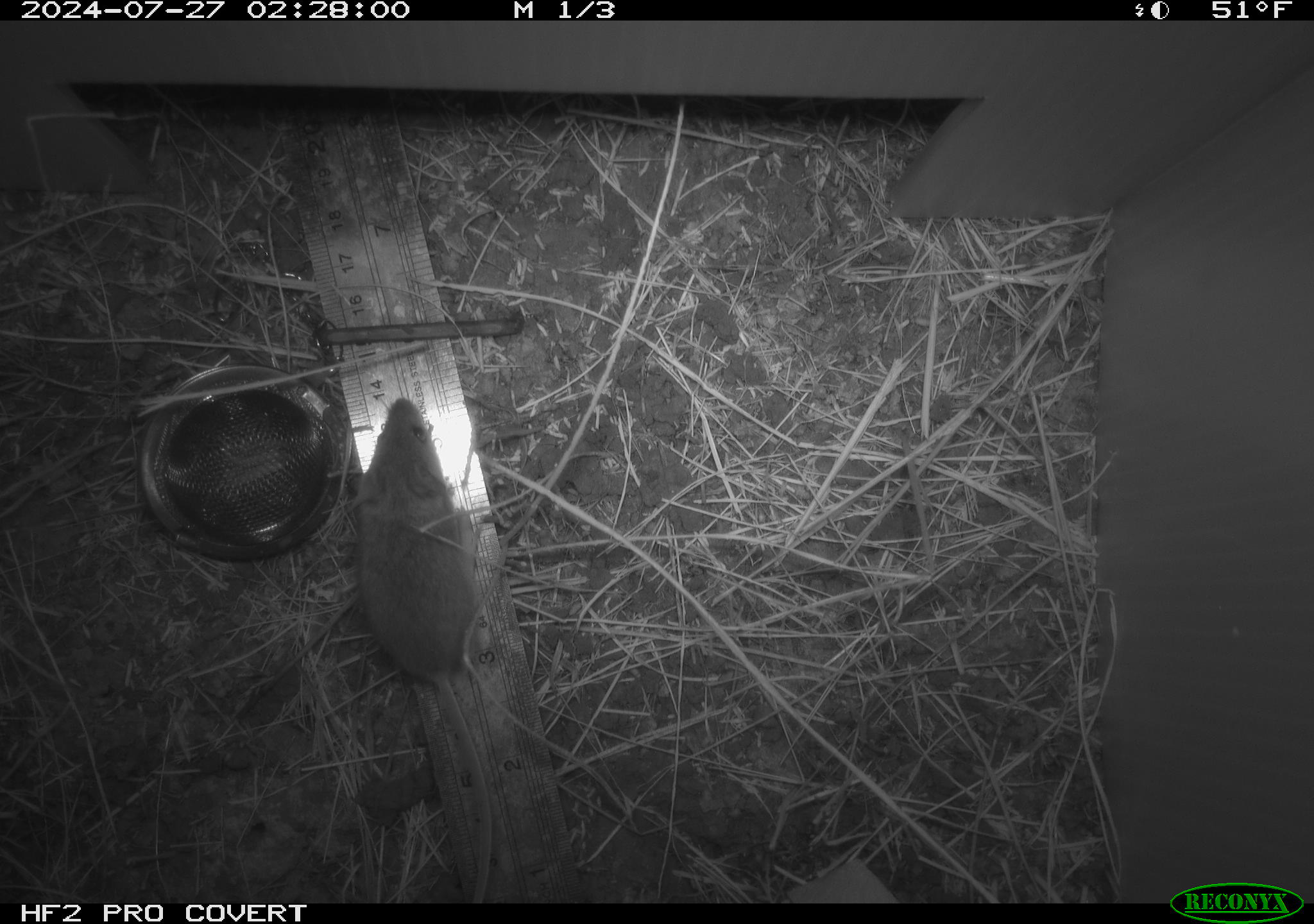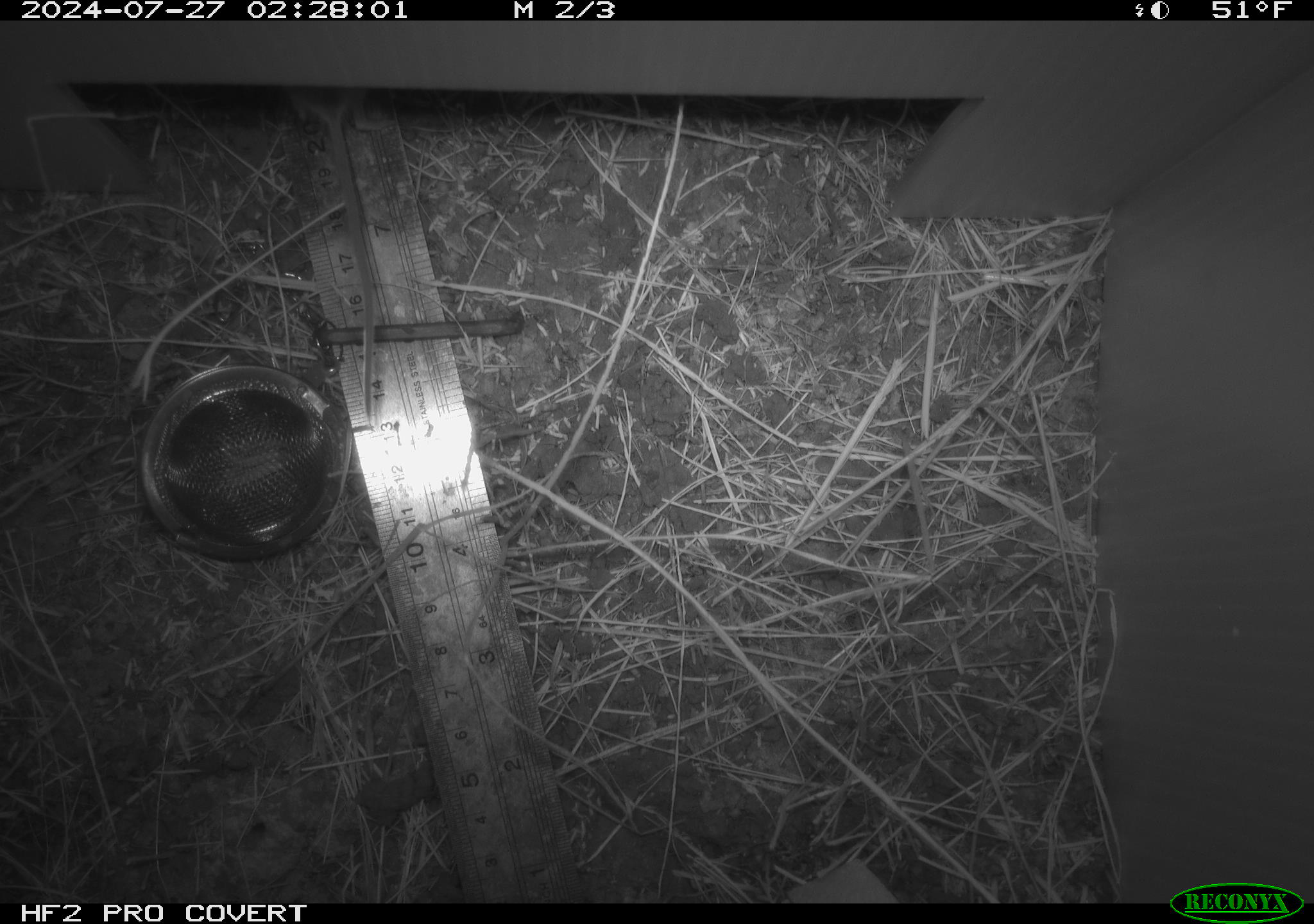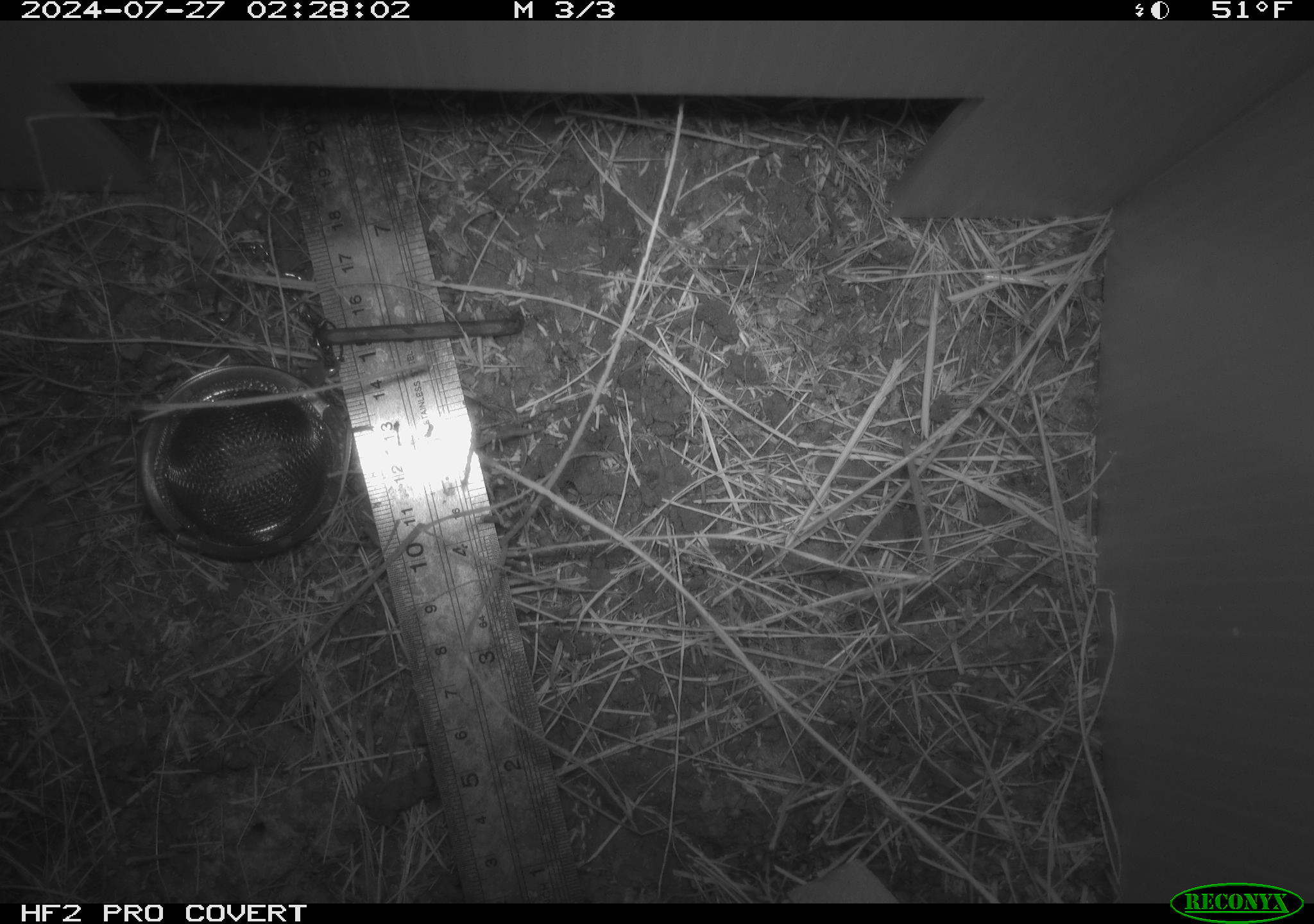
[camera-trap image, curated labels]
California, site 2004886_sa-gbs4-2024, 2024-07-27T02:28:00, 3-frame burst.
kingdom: Animalia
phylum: Chordata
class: Mammalia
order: Rodentia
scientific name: Rodentia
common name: mouse species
Mouse species (Rodentia).